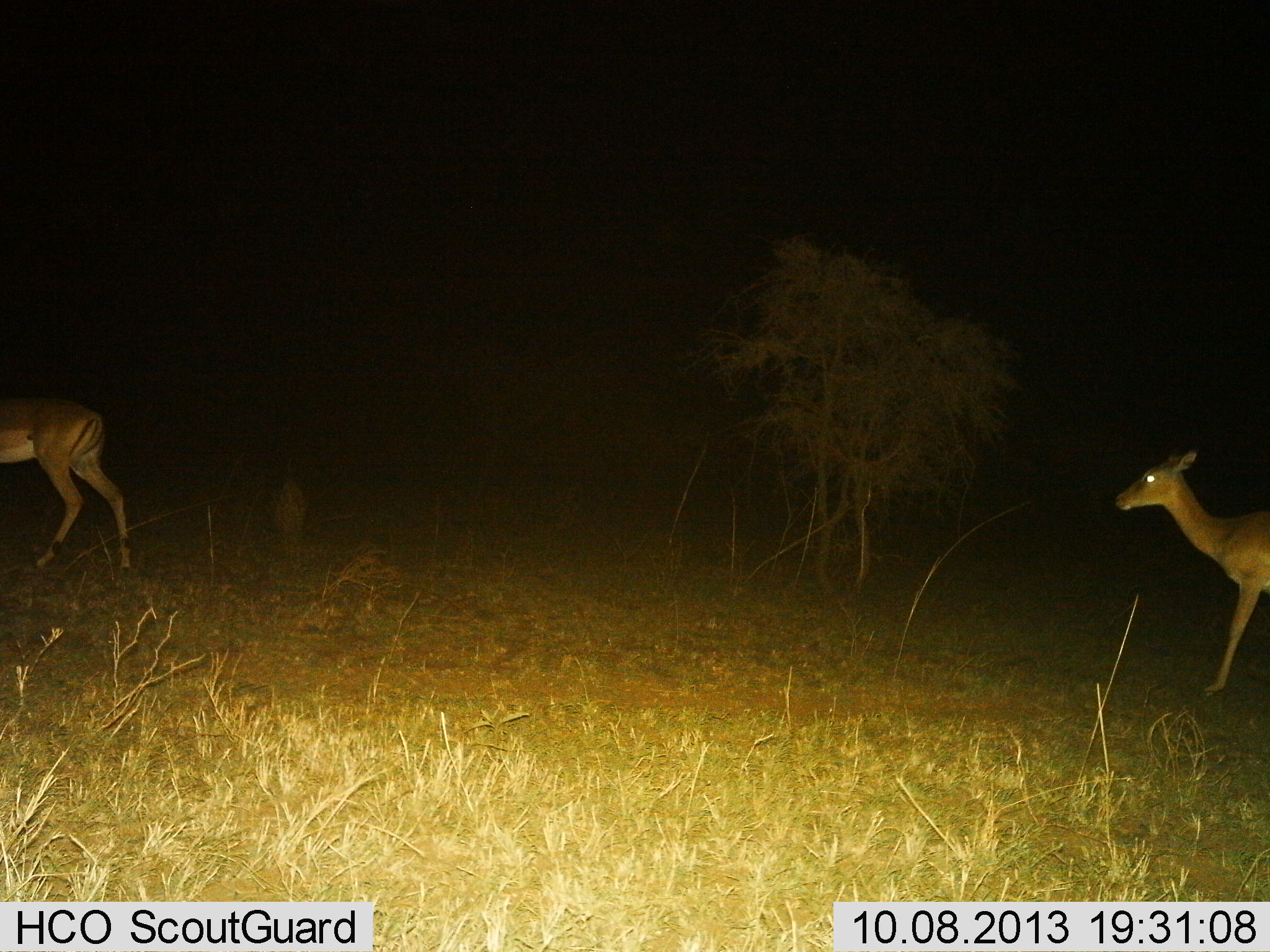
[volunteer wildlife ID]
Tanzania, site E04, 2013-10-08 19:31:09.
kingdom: Animalia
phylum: Chordata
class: Mammalia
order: Artiodactyla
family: Bovidae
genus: Aepyceros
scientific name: Aepyceros melampus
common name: impala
Impala (Aepyceros melampus), count 2. Behavior (volunteer vote fractions): standing 0%, resting 0%, moving 100%, interacting 0%. Young present (vote fraction): 0%. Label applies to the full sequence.